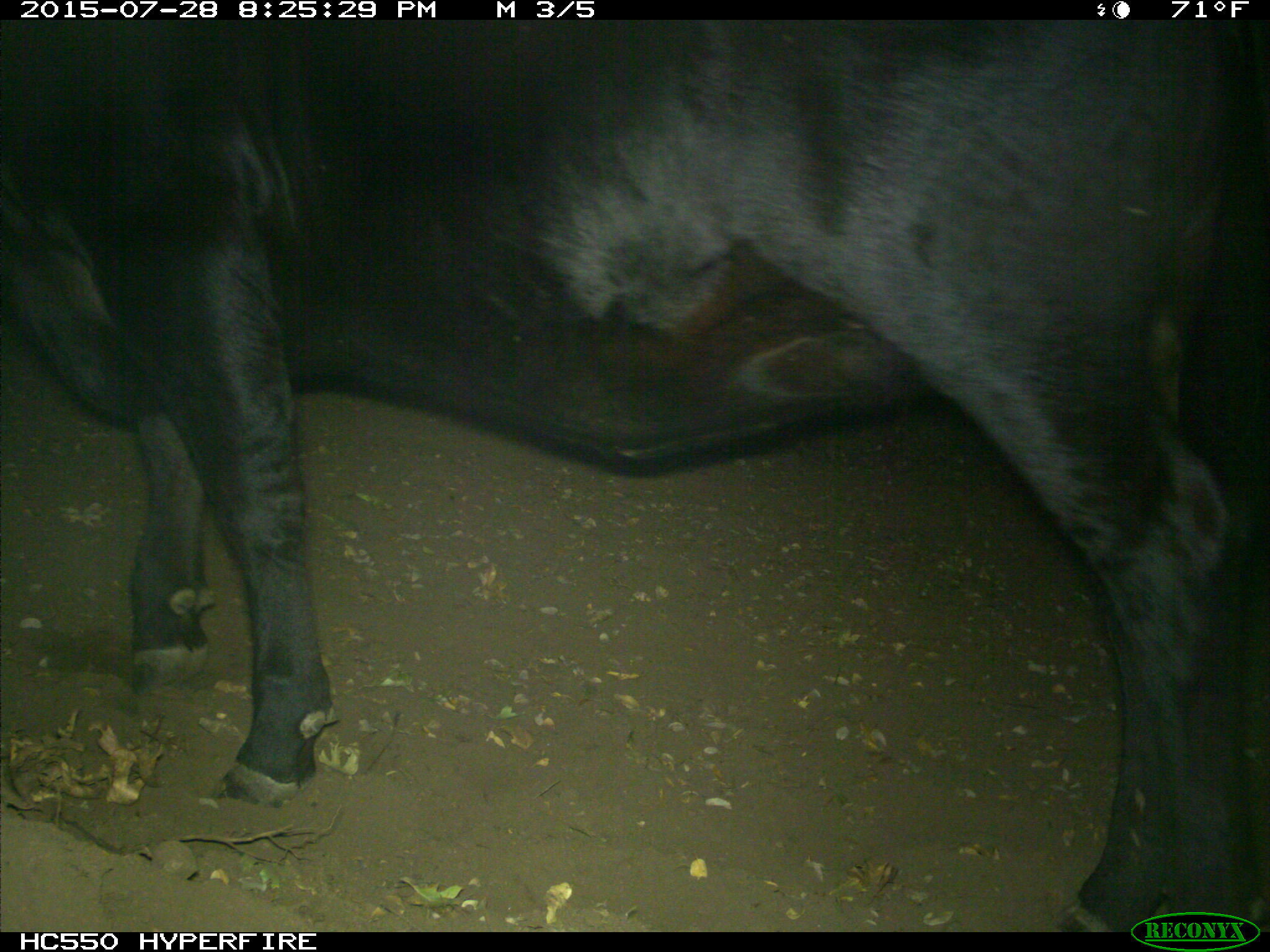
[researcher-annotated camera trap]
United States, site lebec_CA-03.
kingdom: Animalia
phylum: Chordata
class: Mammalia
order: Artiodactyla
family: Bovidae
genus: Bos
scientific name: Bos taurus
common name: domestic cow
Bos taurus (domestic cow).